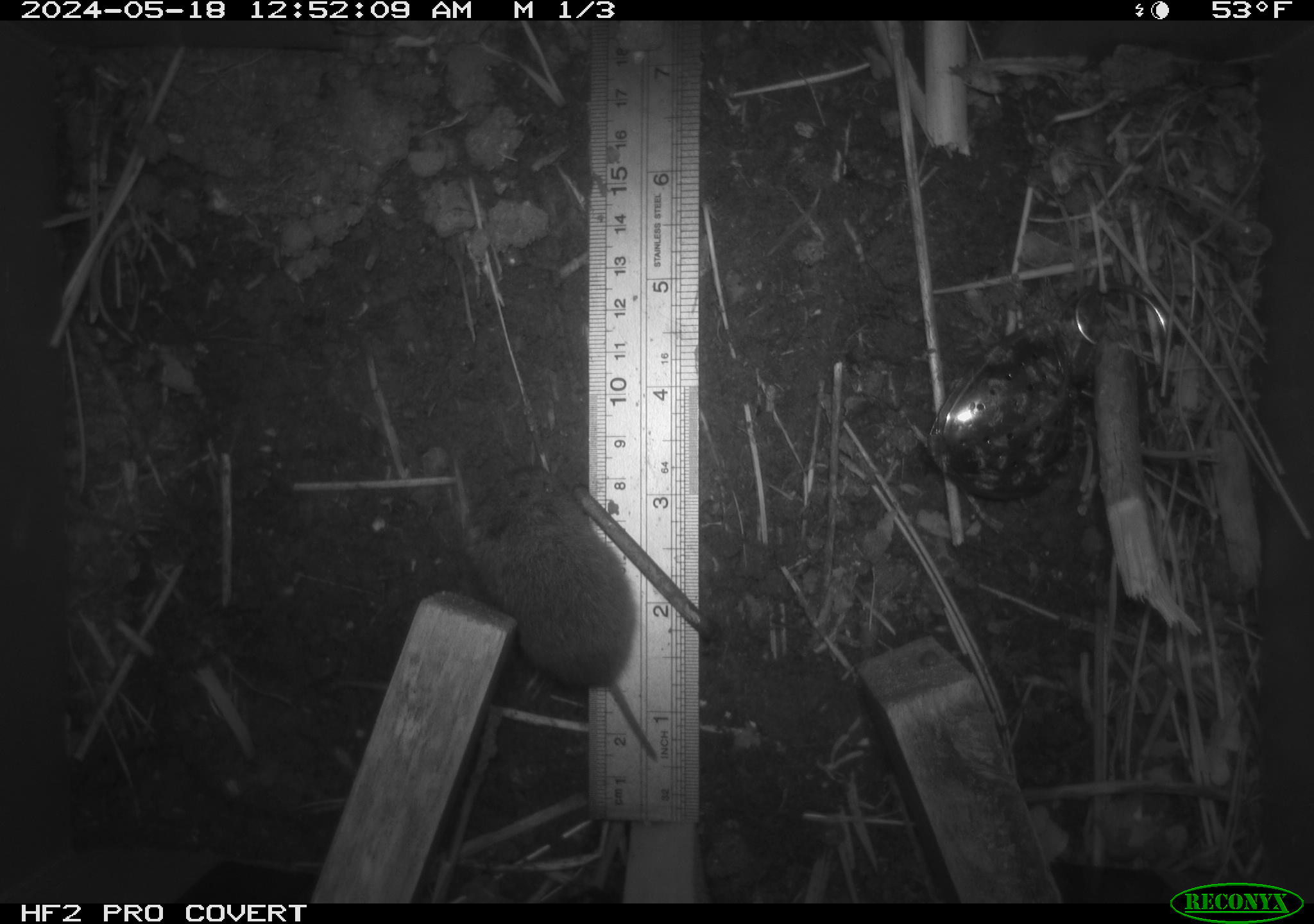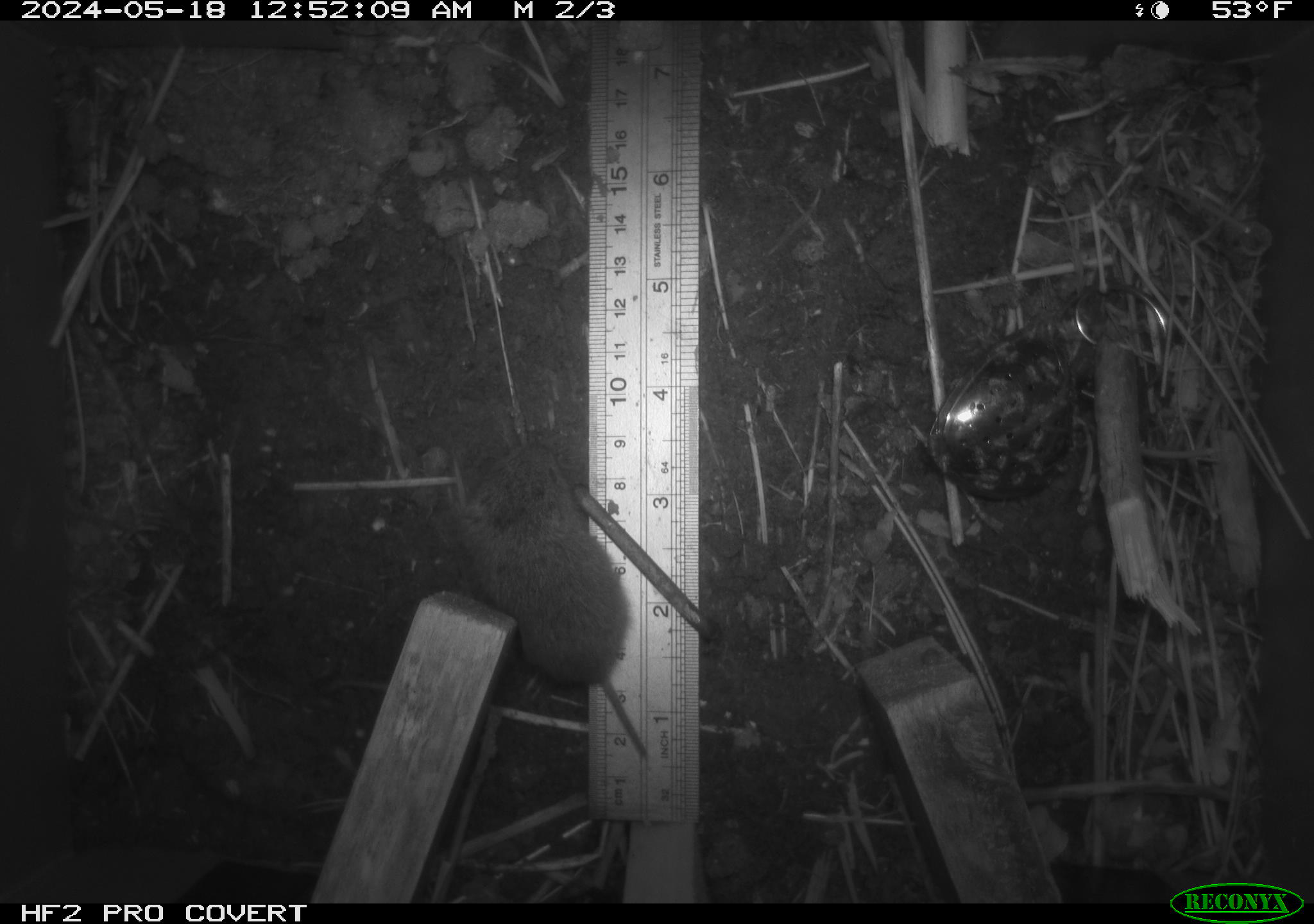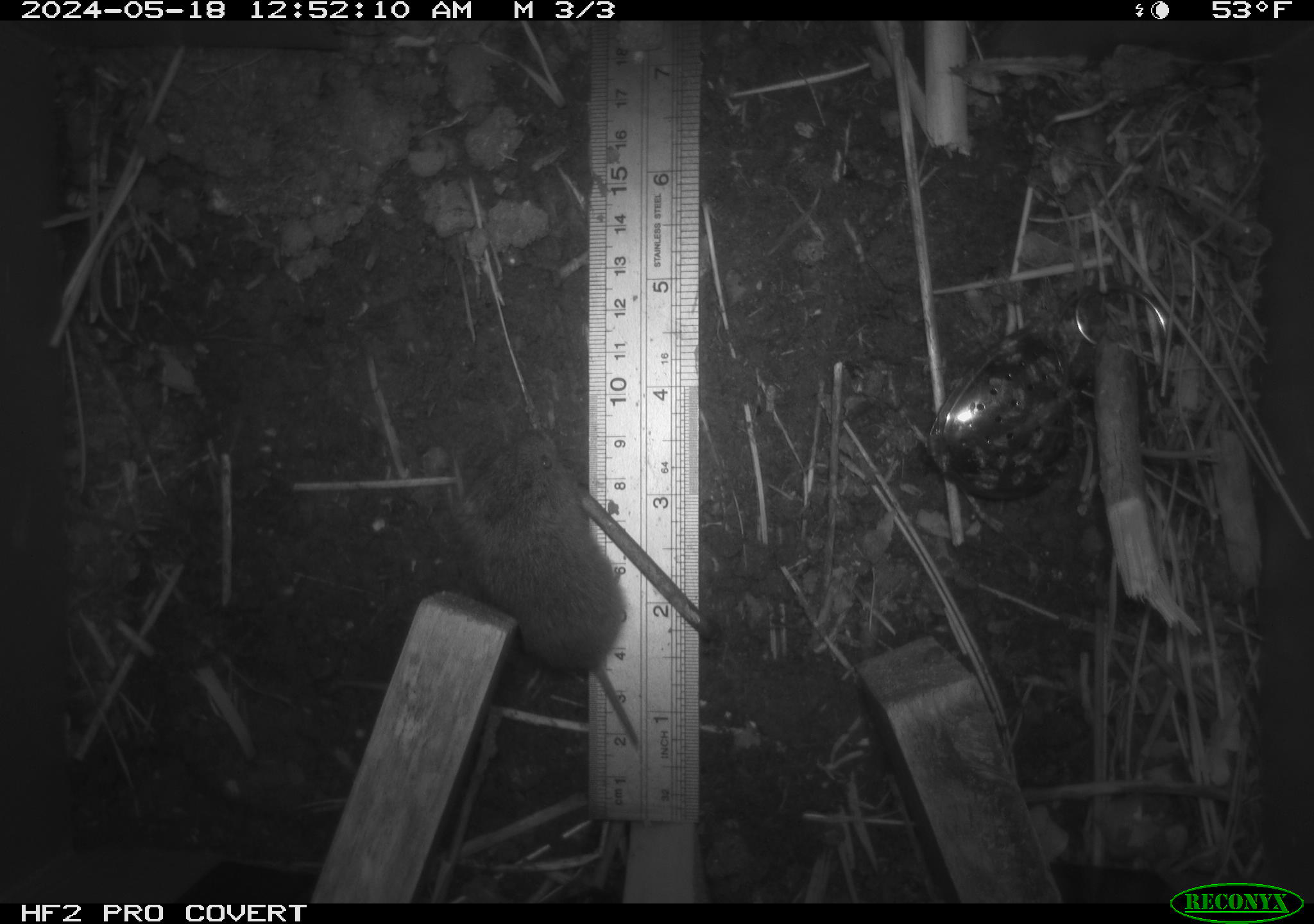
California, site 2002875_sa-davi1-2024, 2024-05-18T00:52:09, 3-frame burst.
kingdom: Animalia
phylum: Chordata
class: Mammalia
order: Rodentia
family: Cricetidae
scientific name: Arvicolinae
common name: voles, lemmings, and muskrats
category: arvicolinae subfamily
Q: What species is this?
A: Arvicolinae subfamily (voles, lemmings, and muskrats) (Arvicolinae).